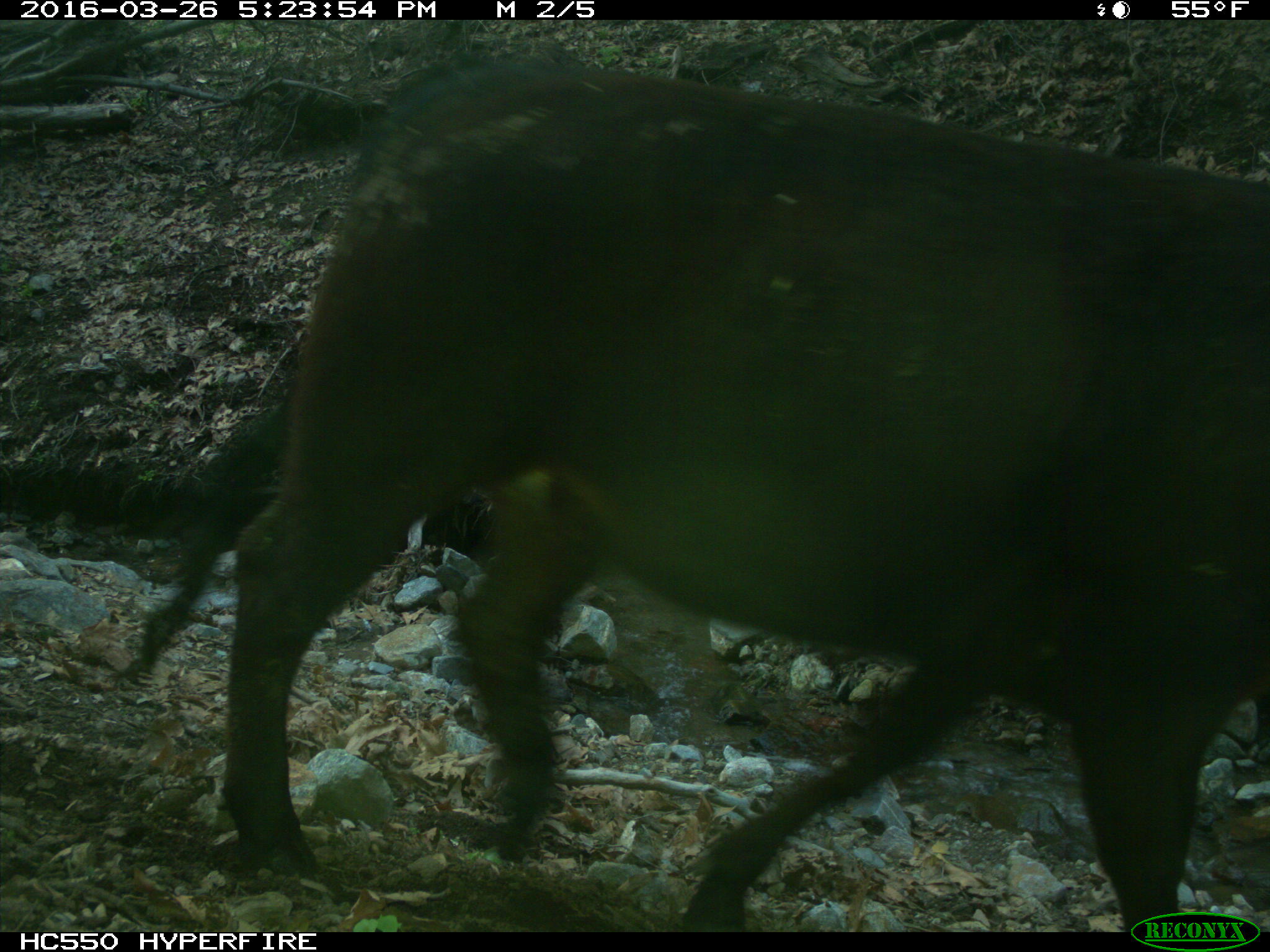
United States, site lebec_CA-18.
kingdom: Animalia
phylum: Chordata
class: Mammalia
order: Artiodactyla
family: Bovidae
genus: Bos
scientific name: Bos taurus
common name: domestic cow